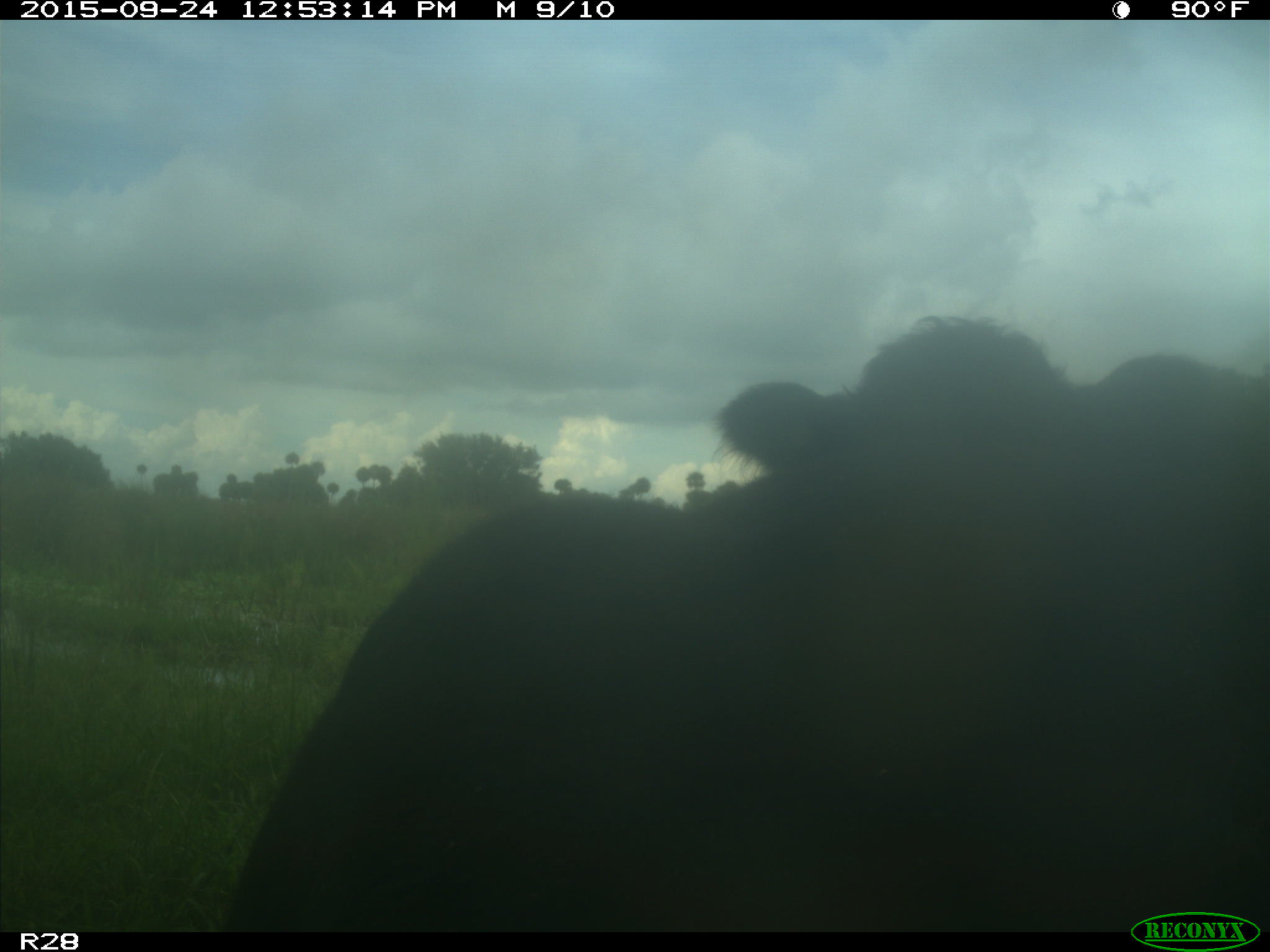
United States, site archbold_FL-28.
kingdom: Animalia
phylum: Chordata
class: Mammalia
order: Artiodactyla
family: Bovidae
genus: Bos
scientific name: Bos taurus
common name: domestic cow